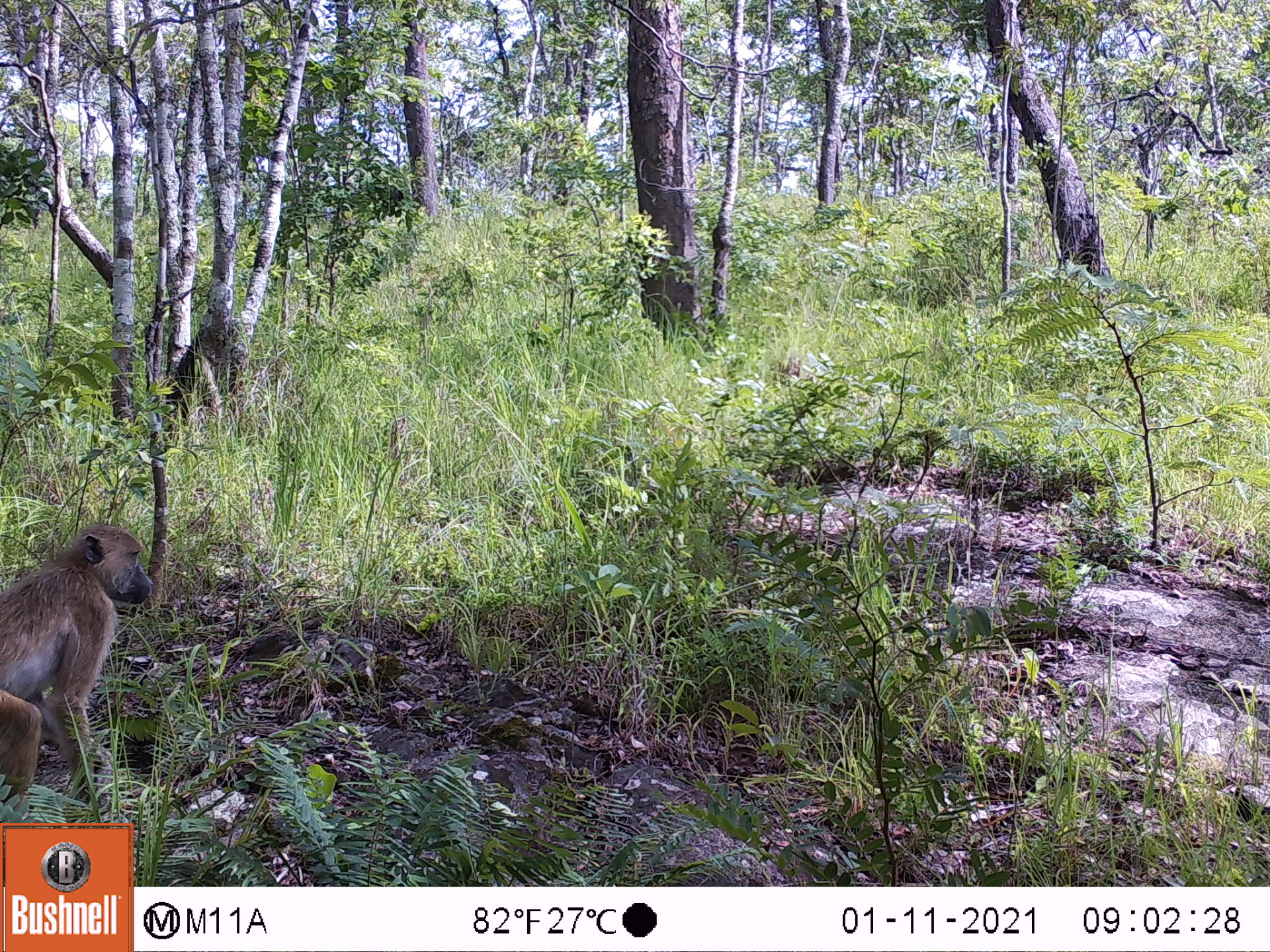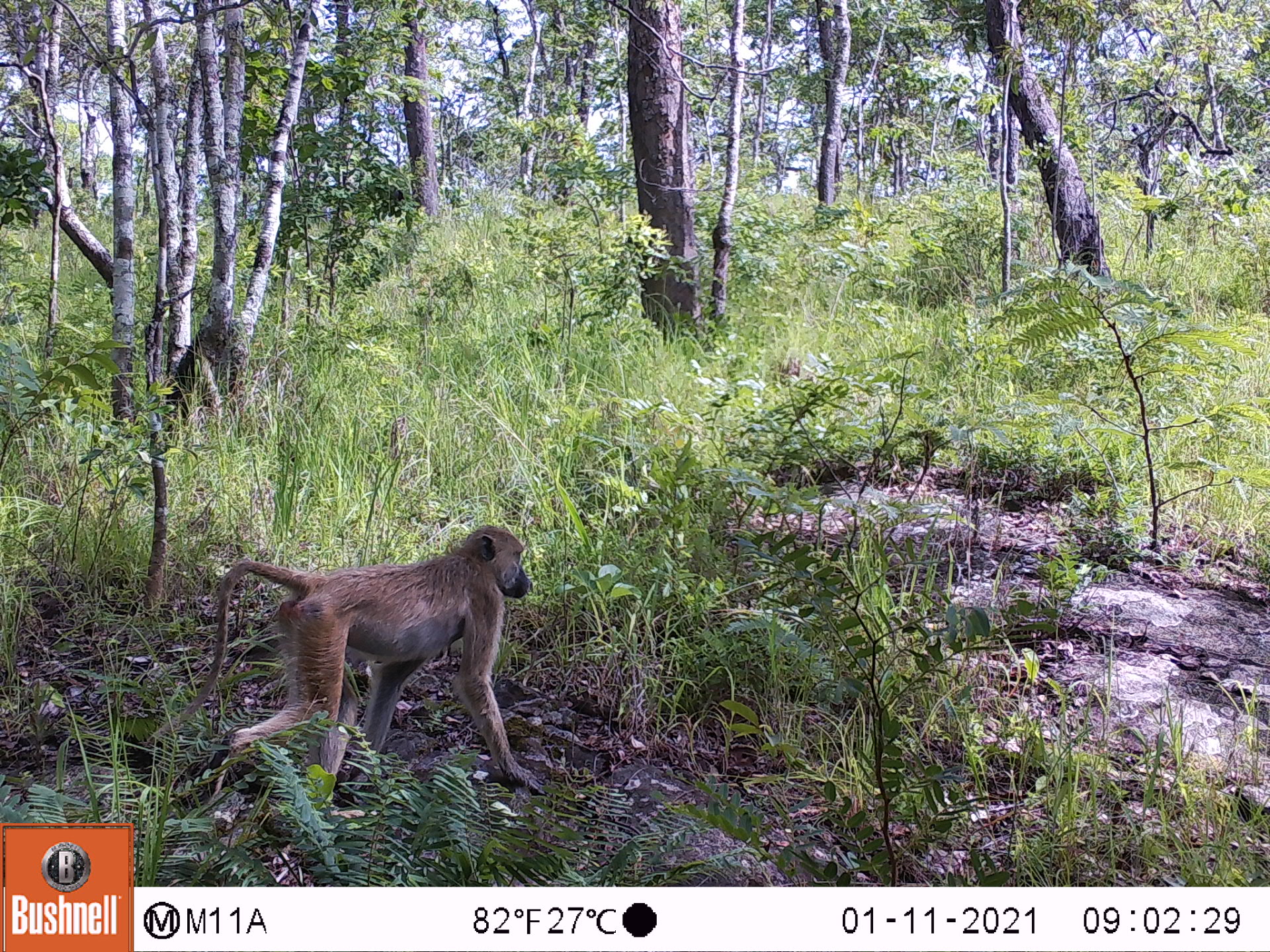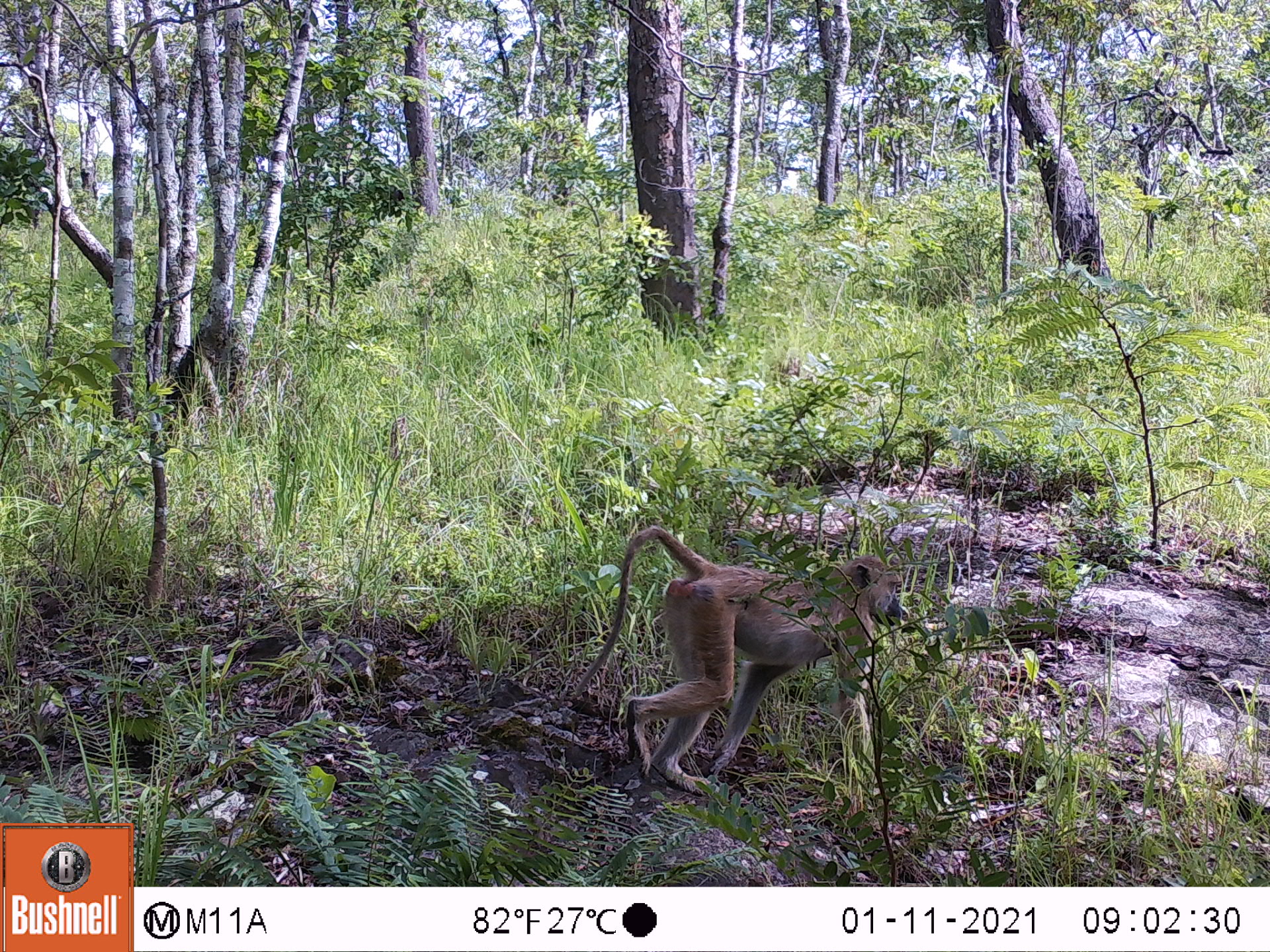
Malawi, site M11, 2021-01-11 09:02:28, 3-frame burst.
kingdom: Animalia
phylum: Chordata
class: Mammalia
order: Primates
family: Cercopithecidae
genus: Papio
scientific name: Papio cynocephalus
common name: yellow baboon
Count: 1.